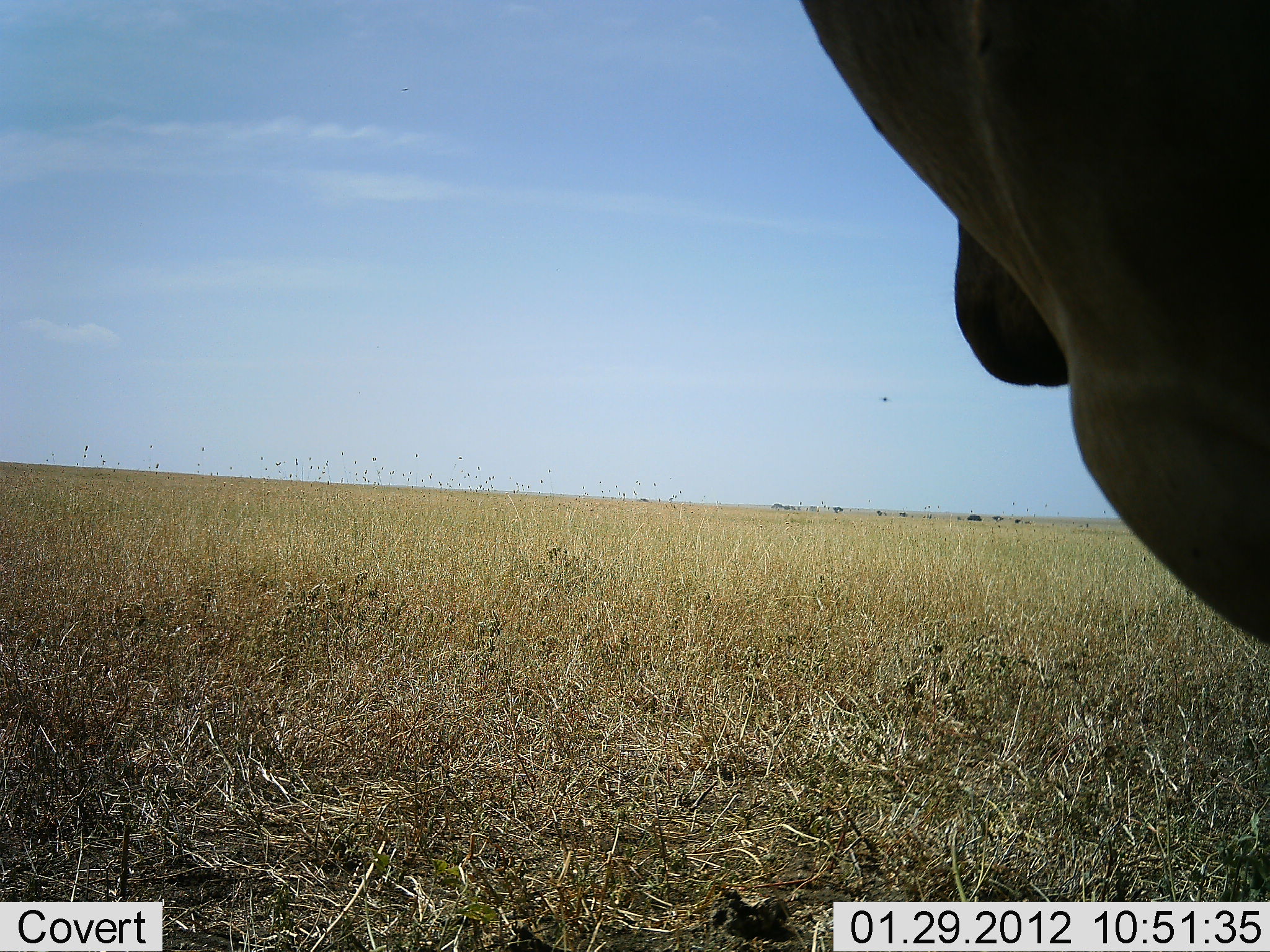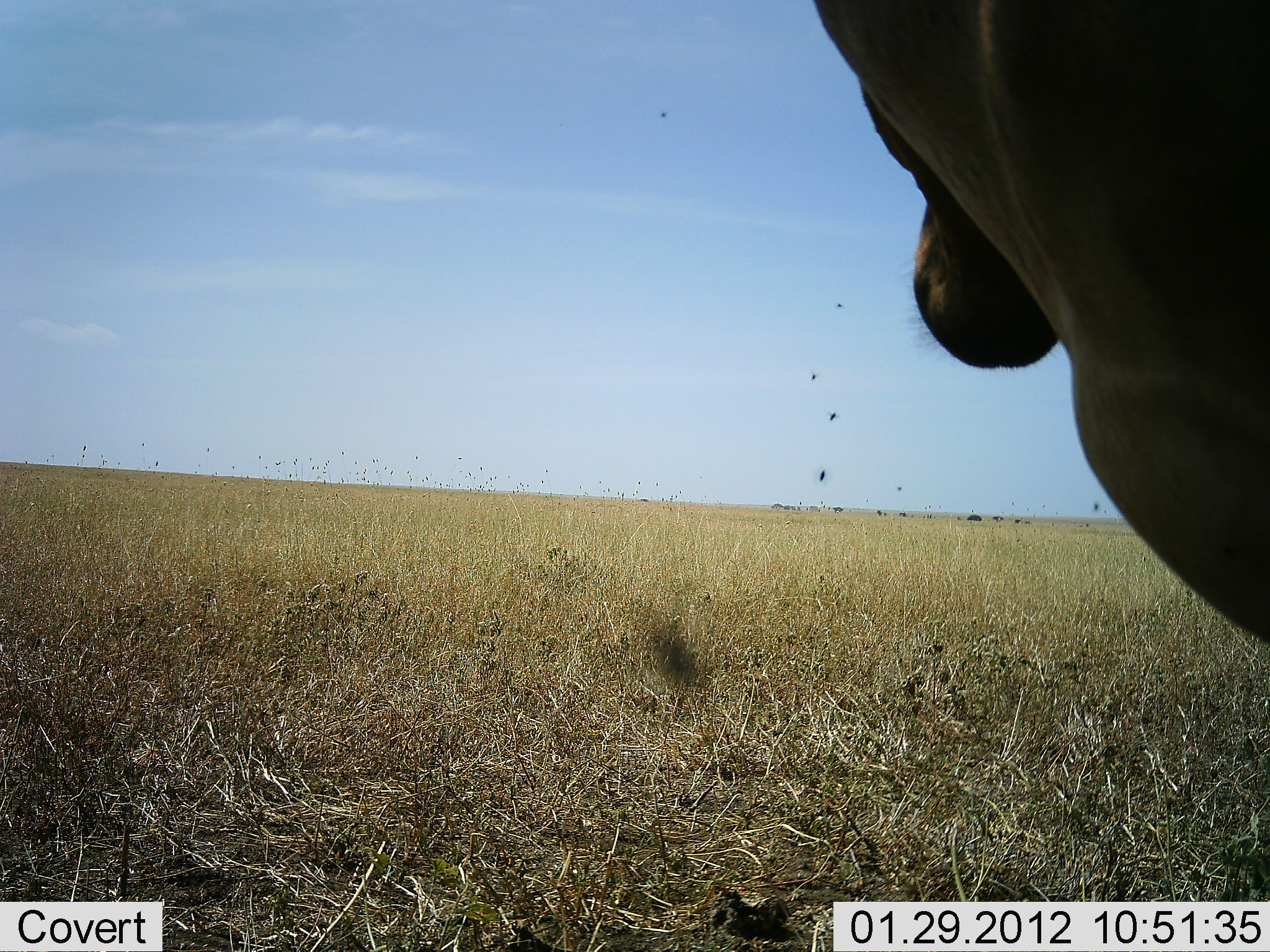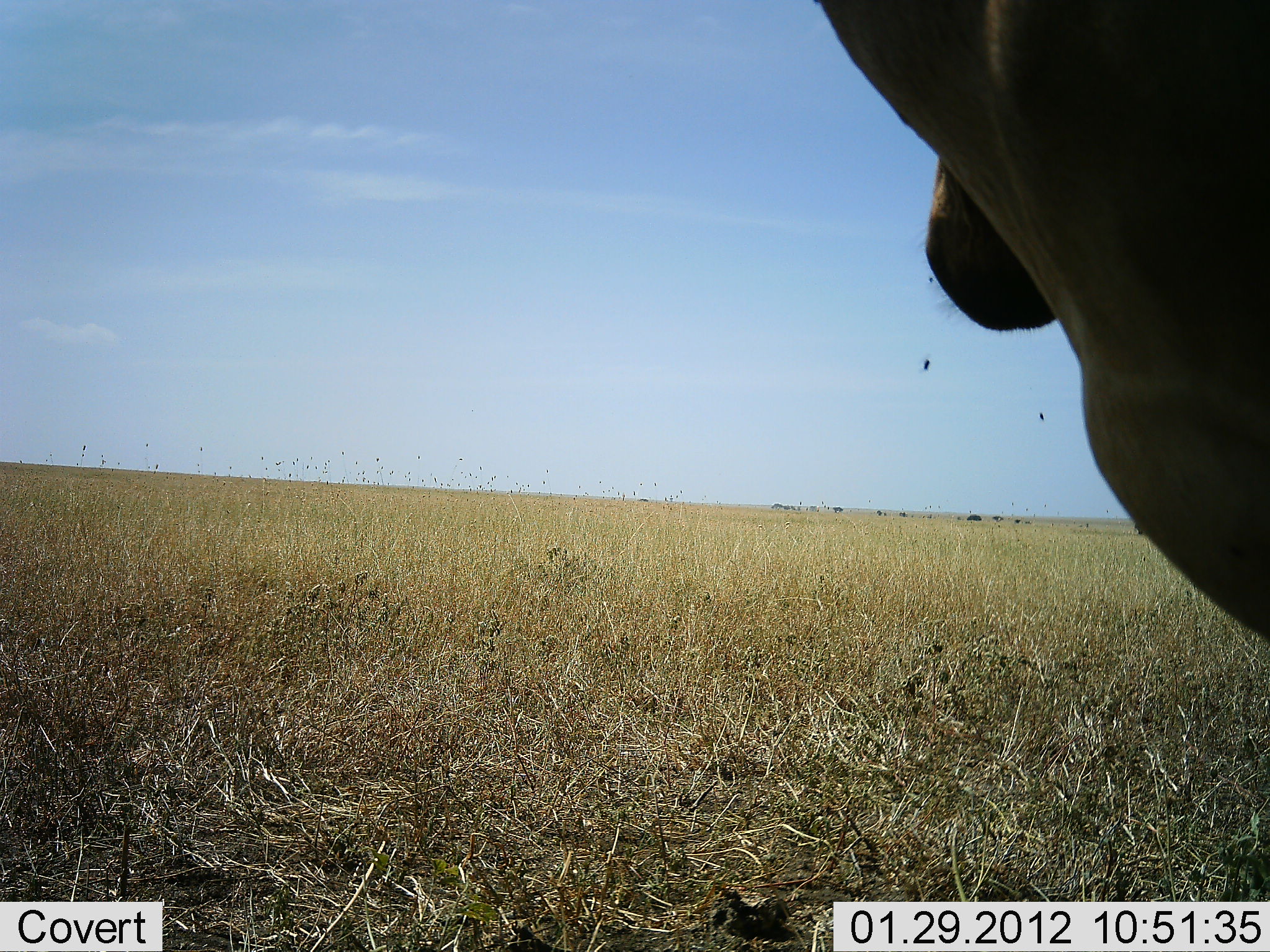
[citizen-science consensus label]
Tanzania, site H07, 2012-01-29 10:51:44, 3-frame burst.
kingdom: Animalia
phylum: Chordata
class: Mammalia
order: Artiodactyla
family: Bovidae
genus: Alcelaphus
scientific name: Alcelaphus buselaphus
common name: hartebeest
Hartebeest (Alcelaphus buselaphus), count 1. Behavior (volunteer vote fractions): standing 93%, resting 13%, moving 7%, interacting 0%. Young present (vote fraction): 0%. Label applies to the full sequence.